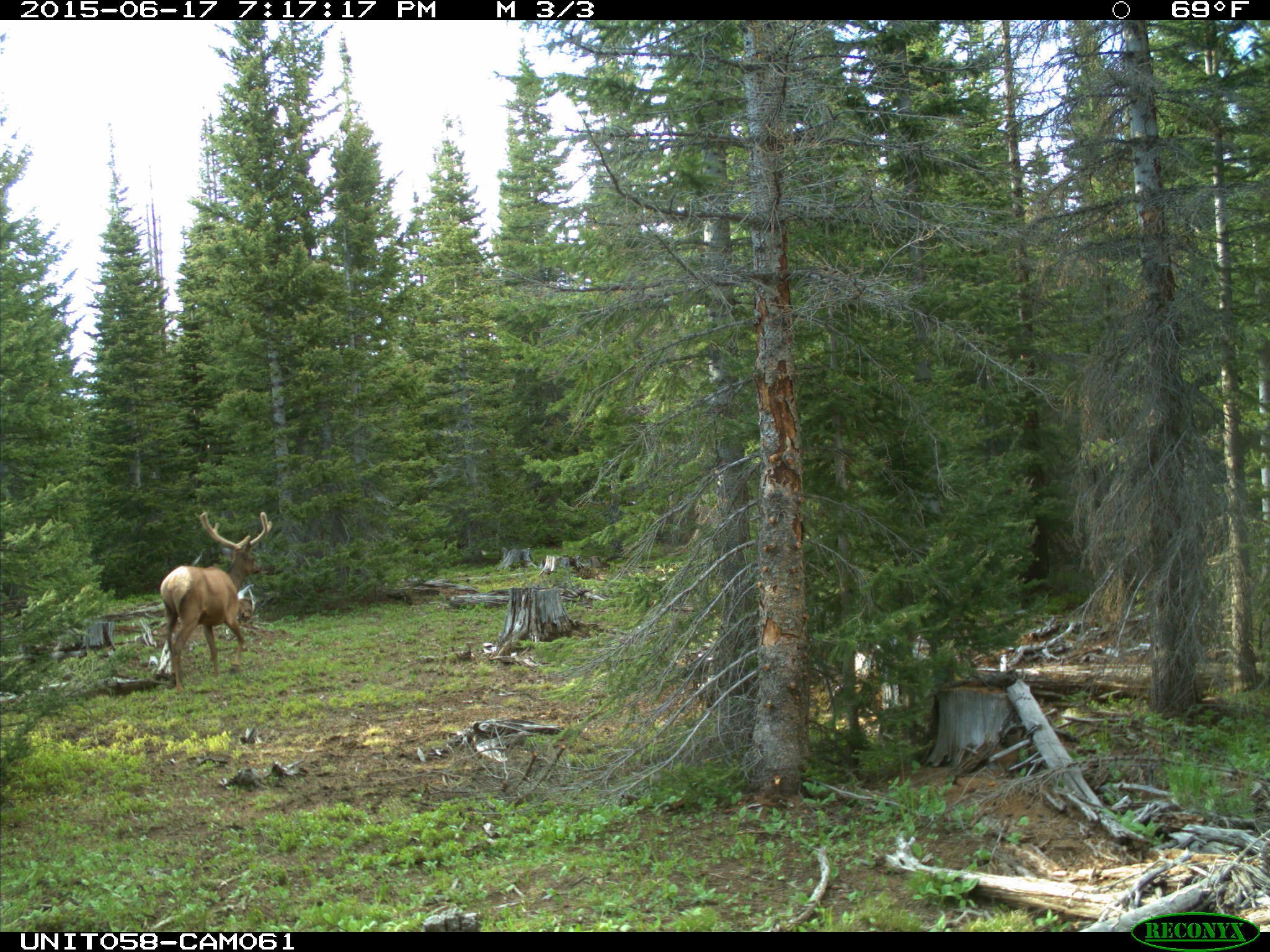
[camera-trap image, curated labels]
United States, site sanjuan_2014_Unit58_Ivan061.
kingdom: Animalia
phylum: Chordata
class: Mammalia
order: Artiodactyla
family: Cervidae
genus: Cervus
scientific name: Cervus elaphus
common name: red deer